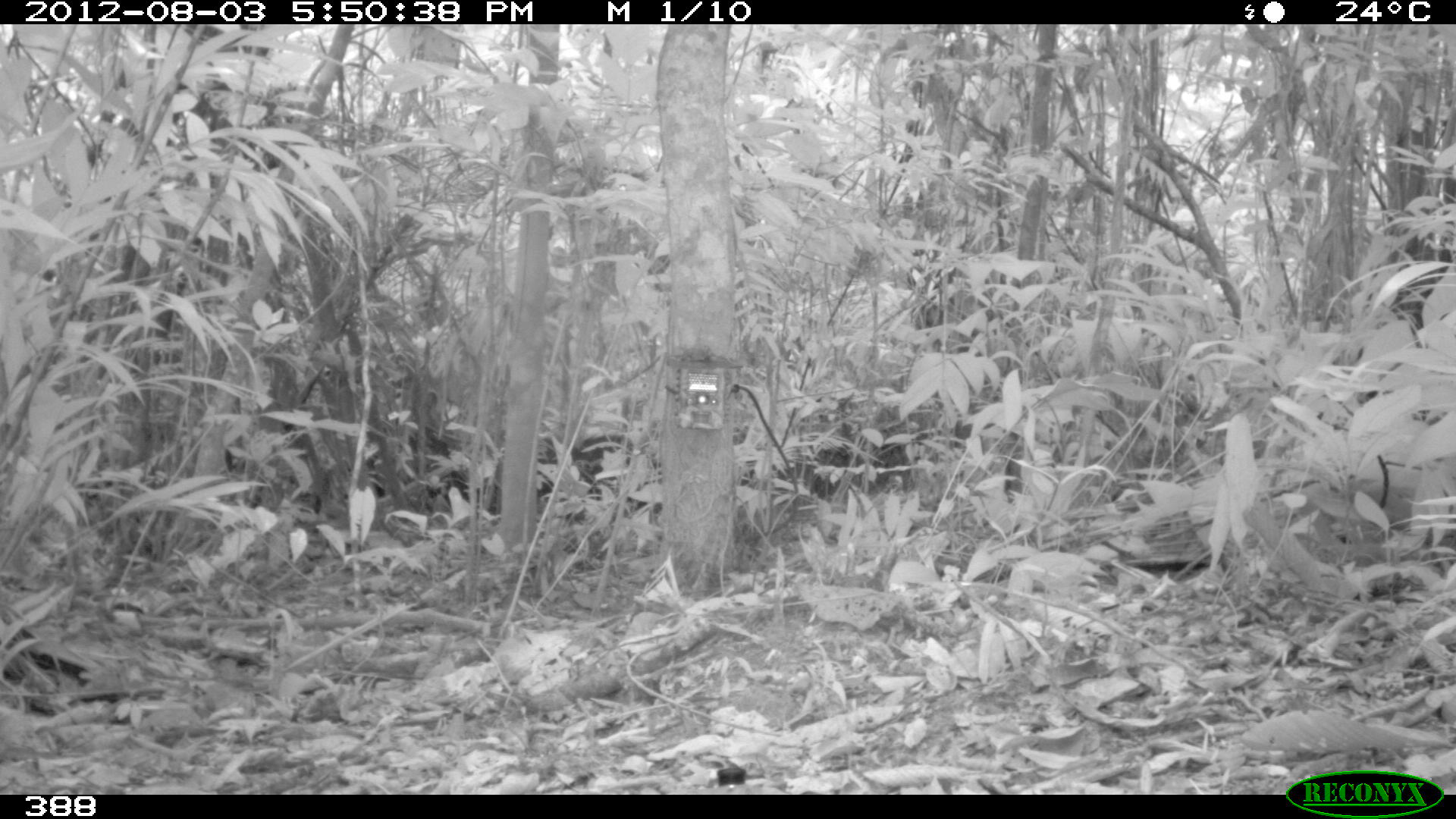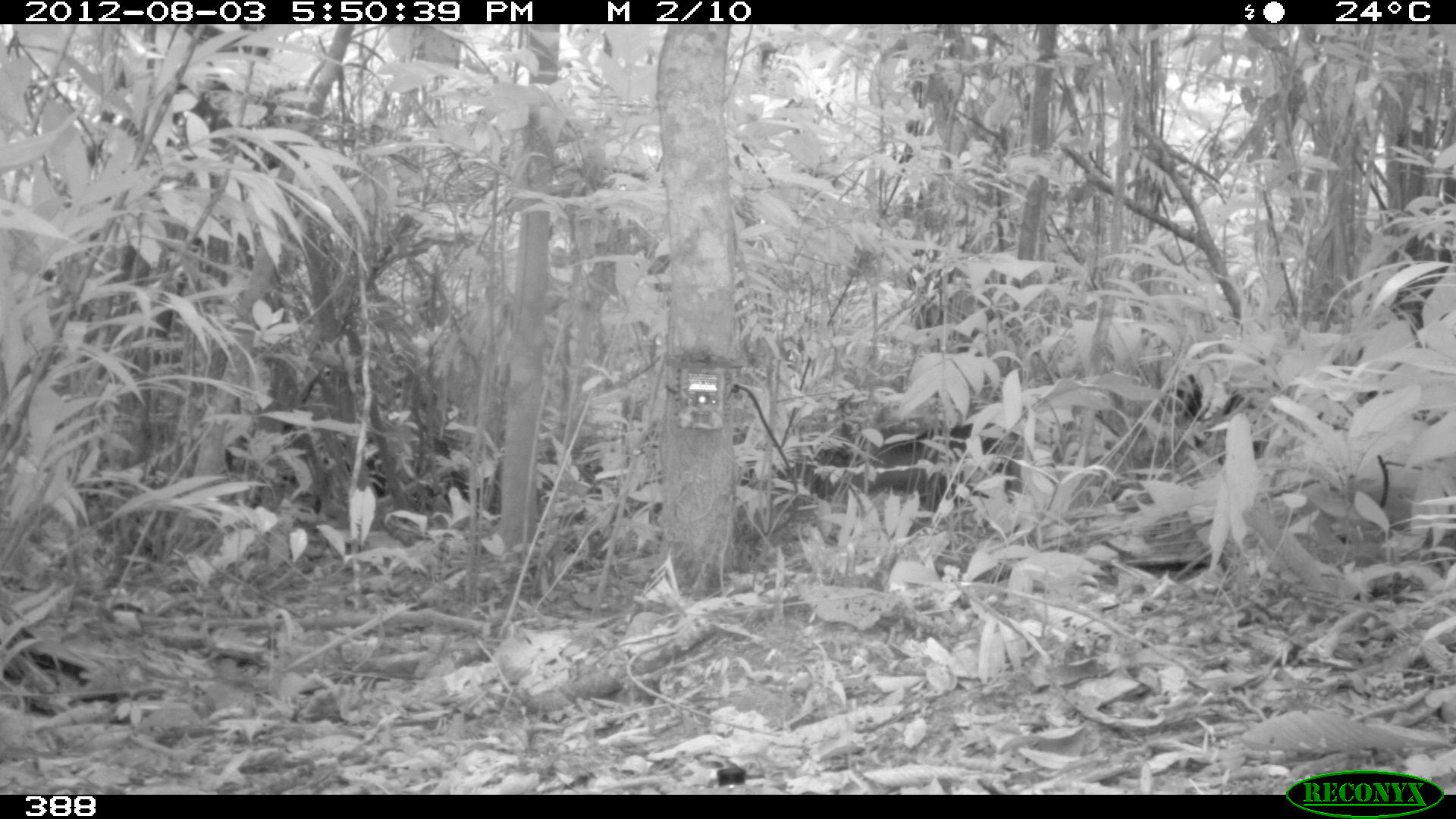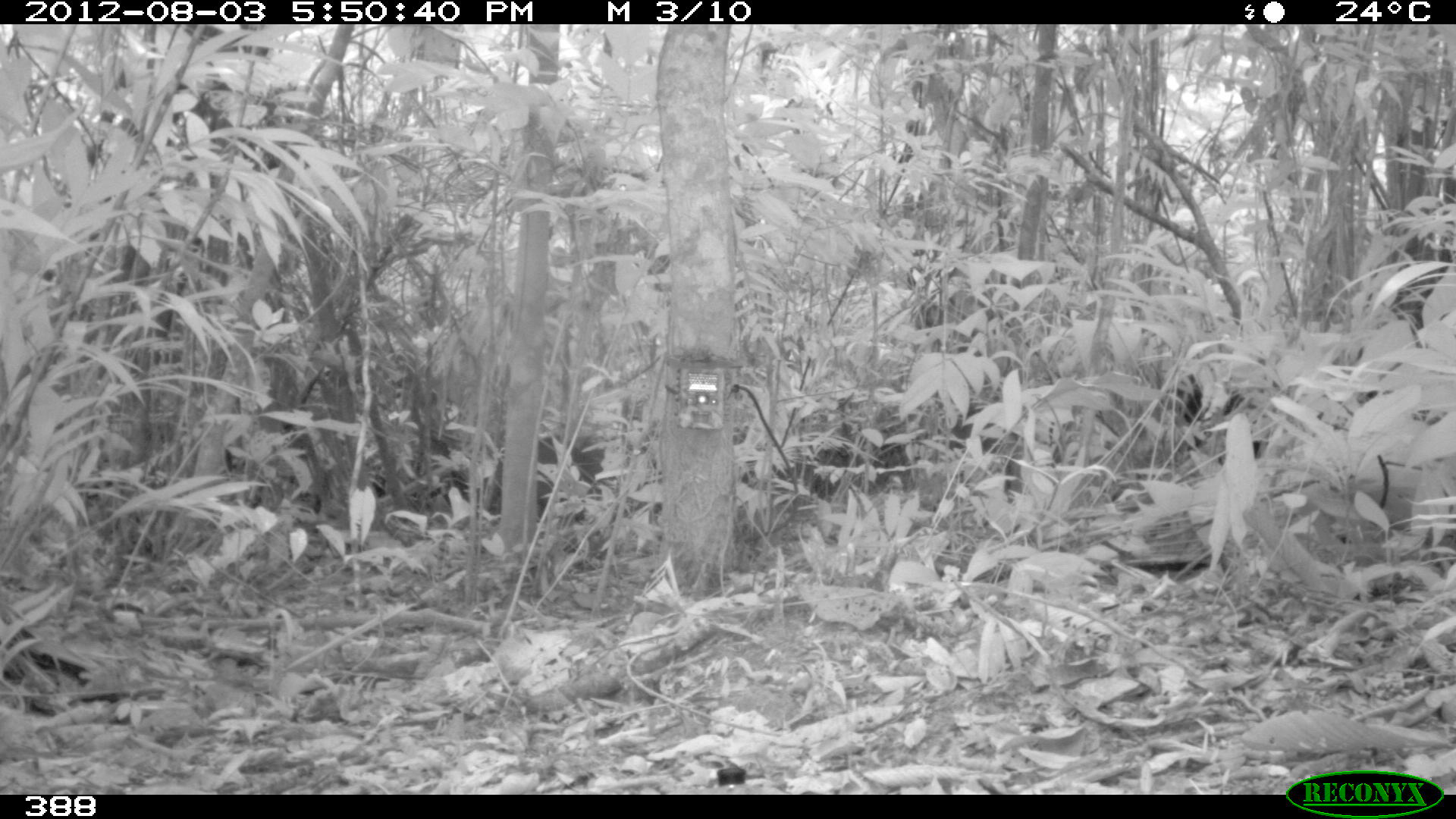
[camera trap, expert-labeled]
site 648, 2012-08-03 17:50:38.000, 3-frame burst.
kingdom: Animalia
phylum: Chordata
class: Mammalia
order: Artiodactyla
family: Tayassuidae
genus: Tayassu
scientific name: Tayassu pecari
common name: white-lipped peccary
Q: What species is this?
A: Tayassu pecari (white-lipped peccary).